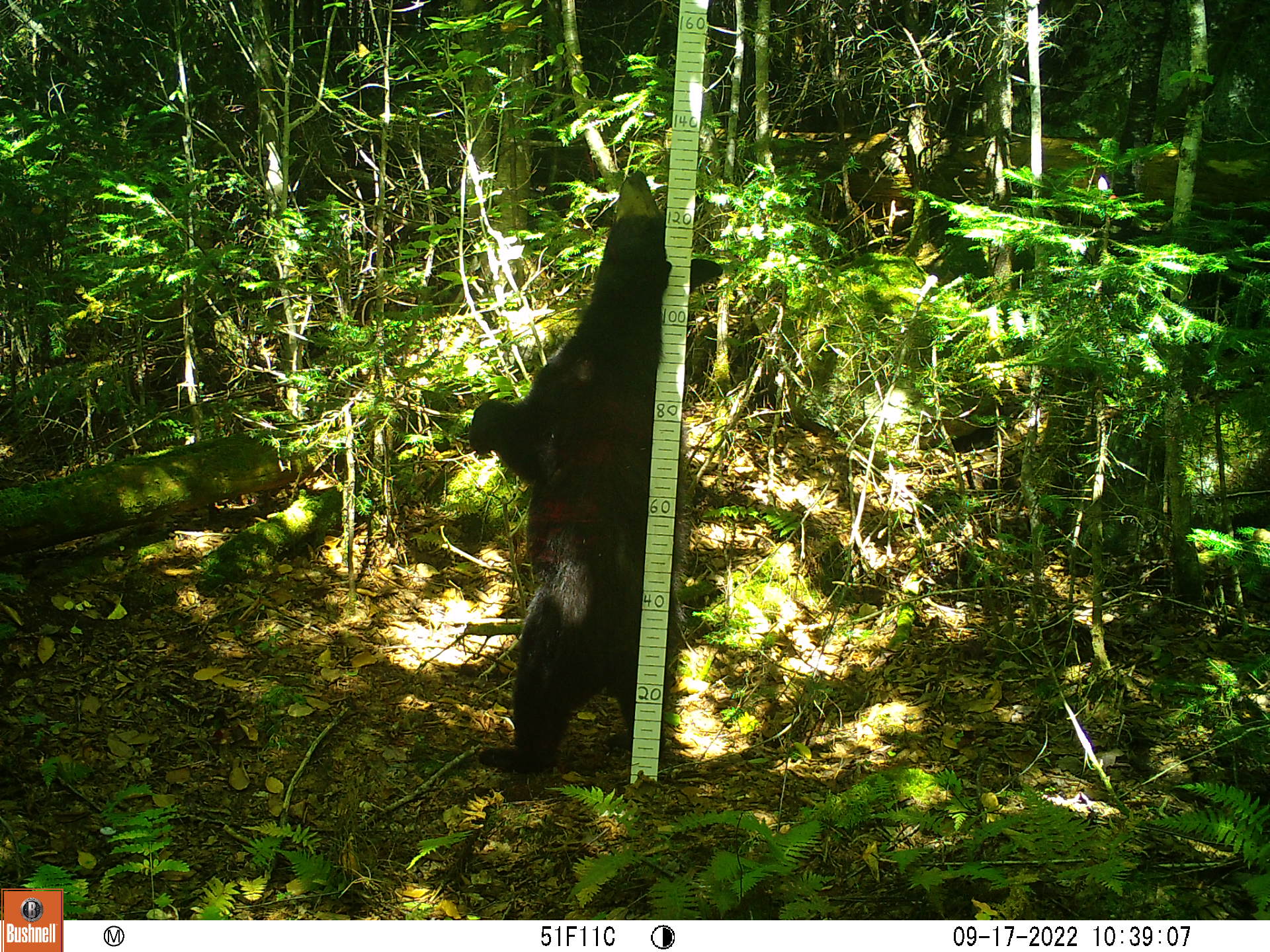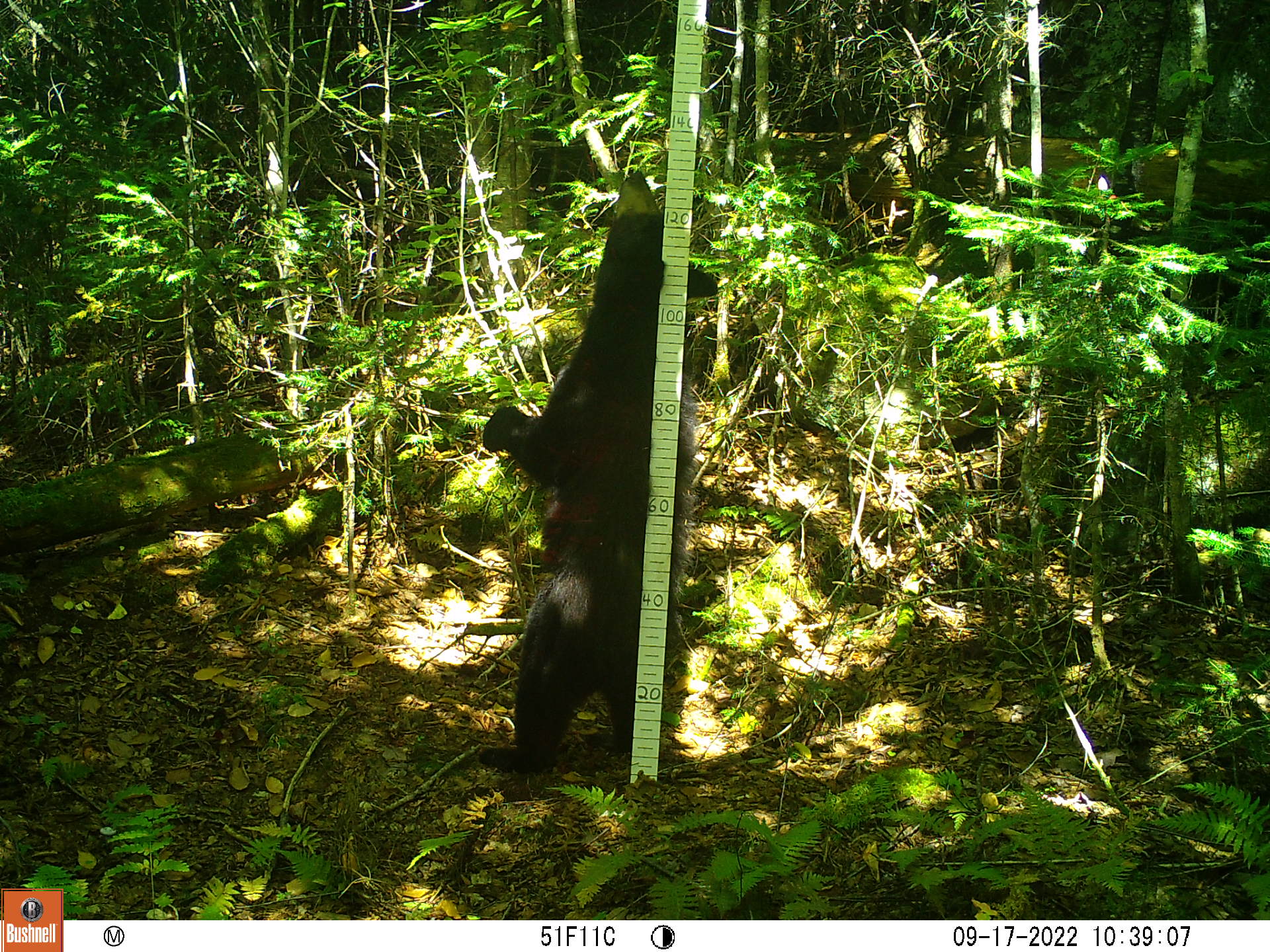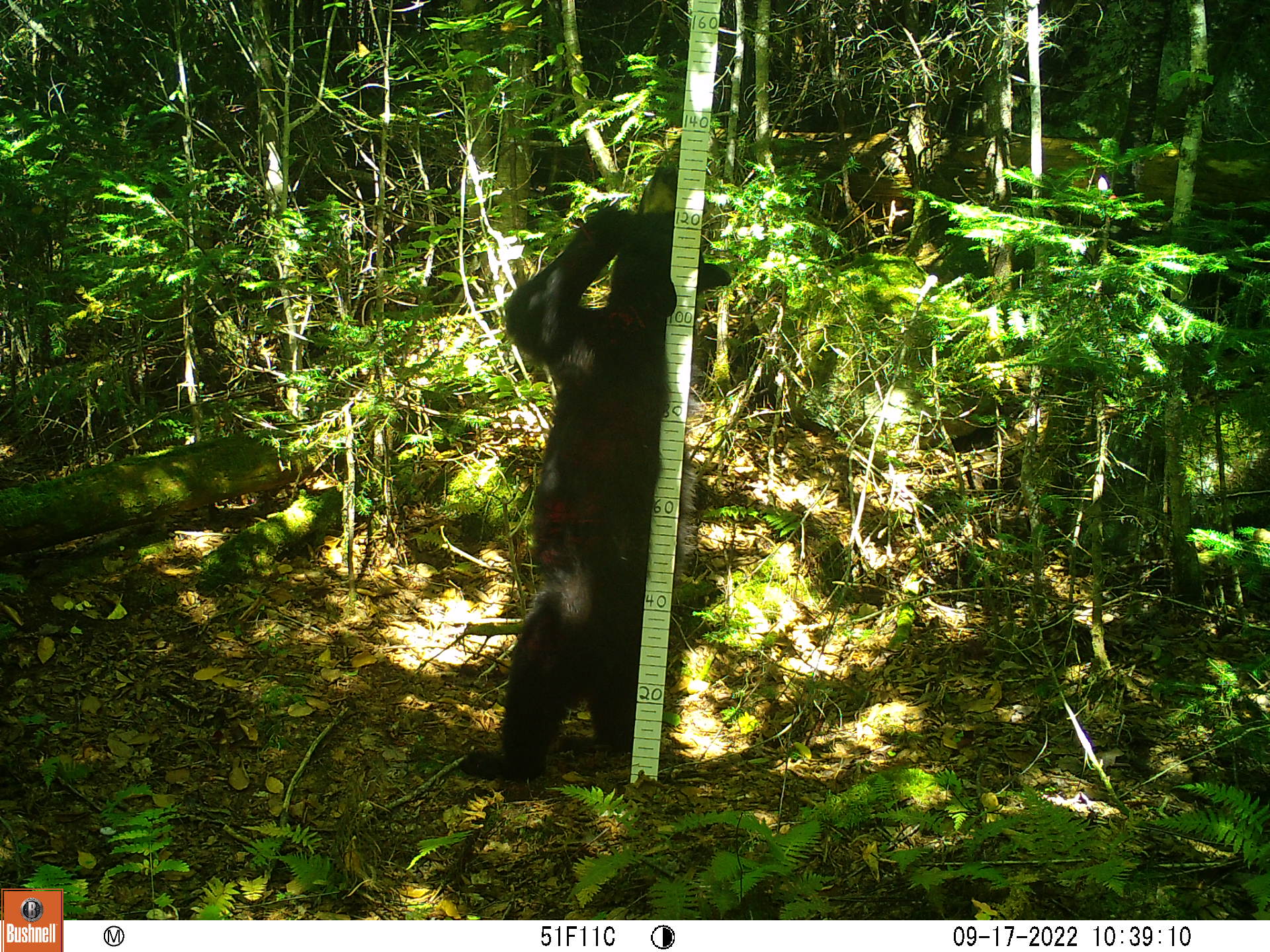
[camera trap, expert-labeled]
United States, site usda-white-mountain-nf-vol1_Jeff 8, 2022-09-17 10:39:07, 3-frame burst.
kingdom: Animalia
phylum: Chordata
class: Mammalia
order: Carnivora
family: Ursidae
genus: Ursus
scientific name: Ursus americanus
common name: black bear